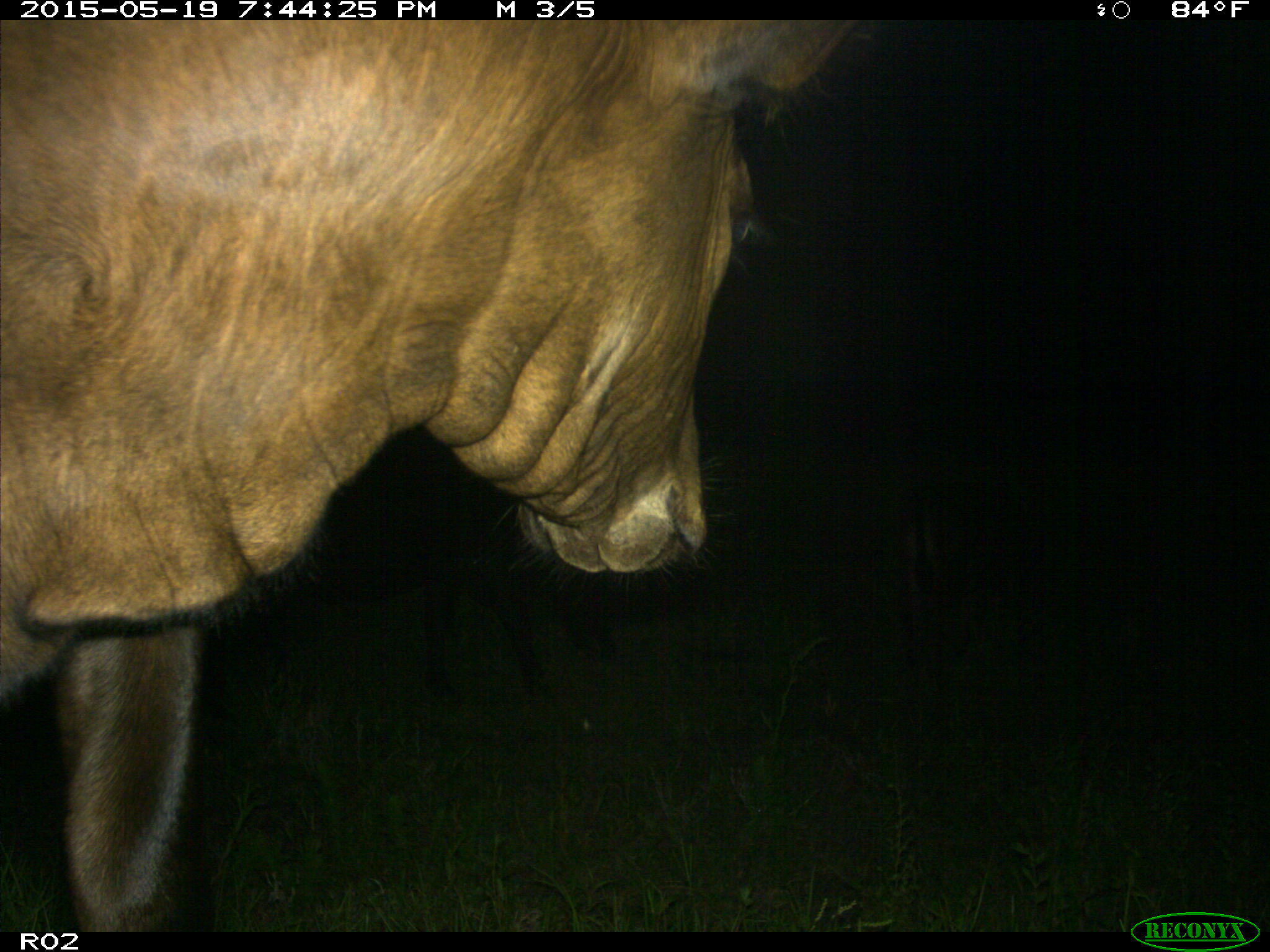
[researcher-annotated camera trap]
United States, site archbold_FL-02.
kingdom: Animalia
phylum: Chordata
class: Mammalia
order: Artiodactyla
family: Bovidae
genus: Bos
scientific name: Bos taurus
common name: domestic cow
Bos taurus (domestic cow).